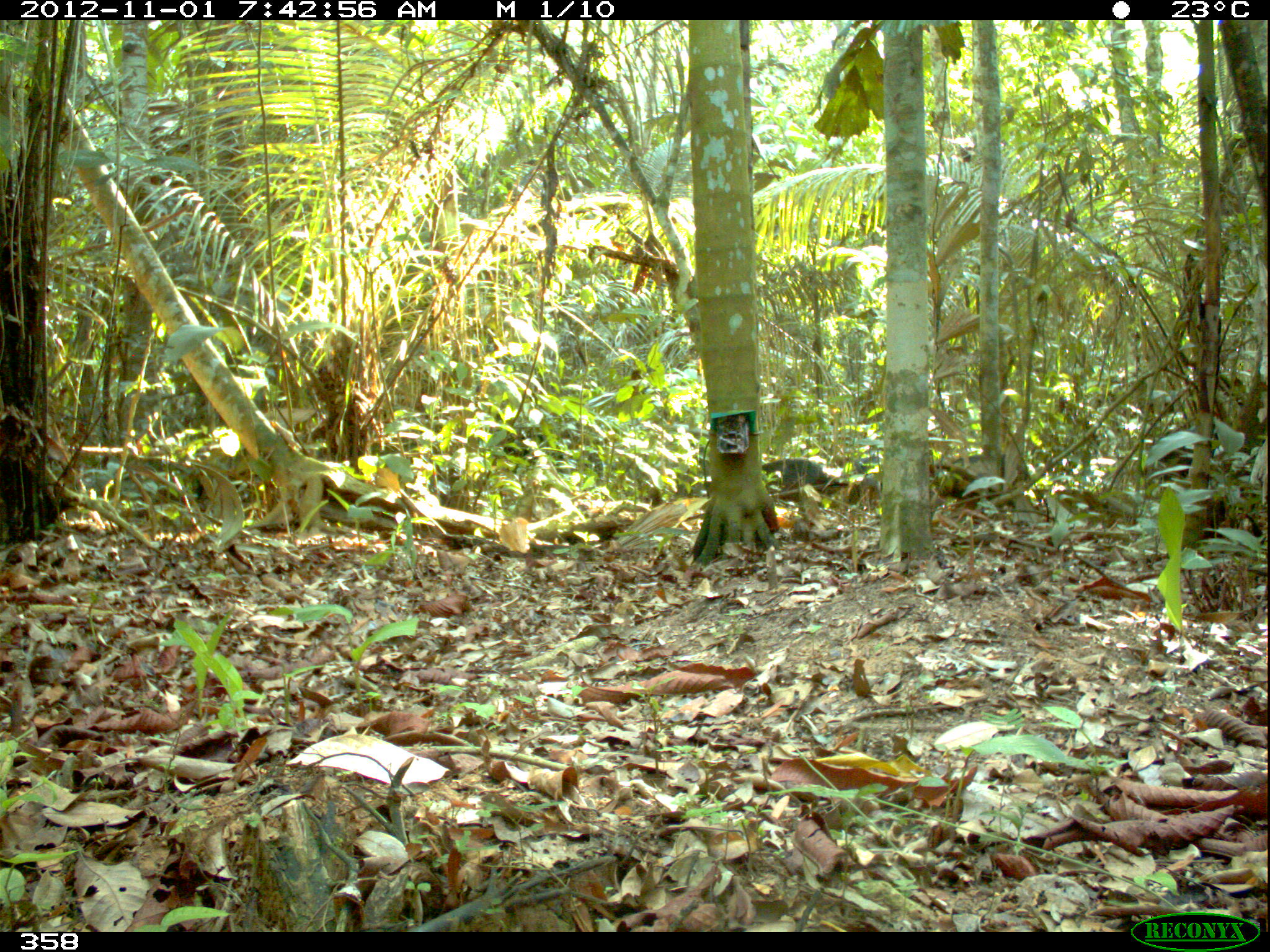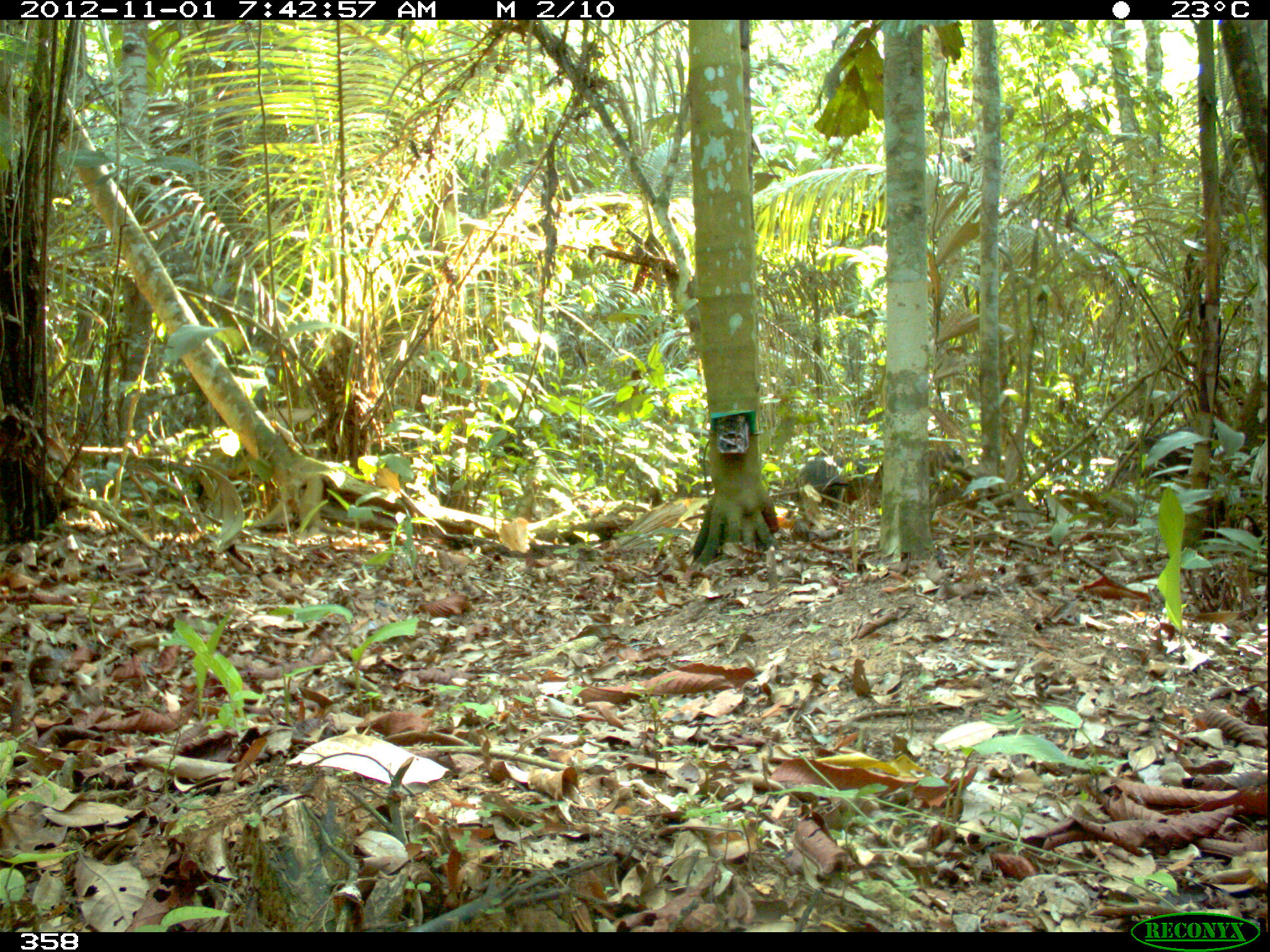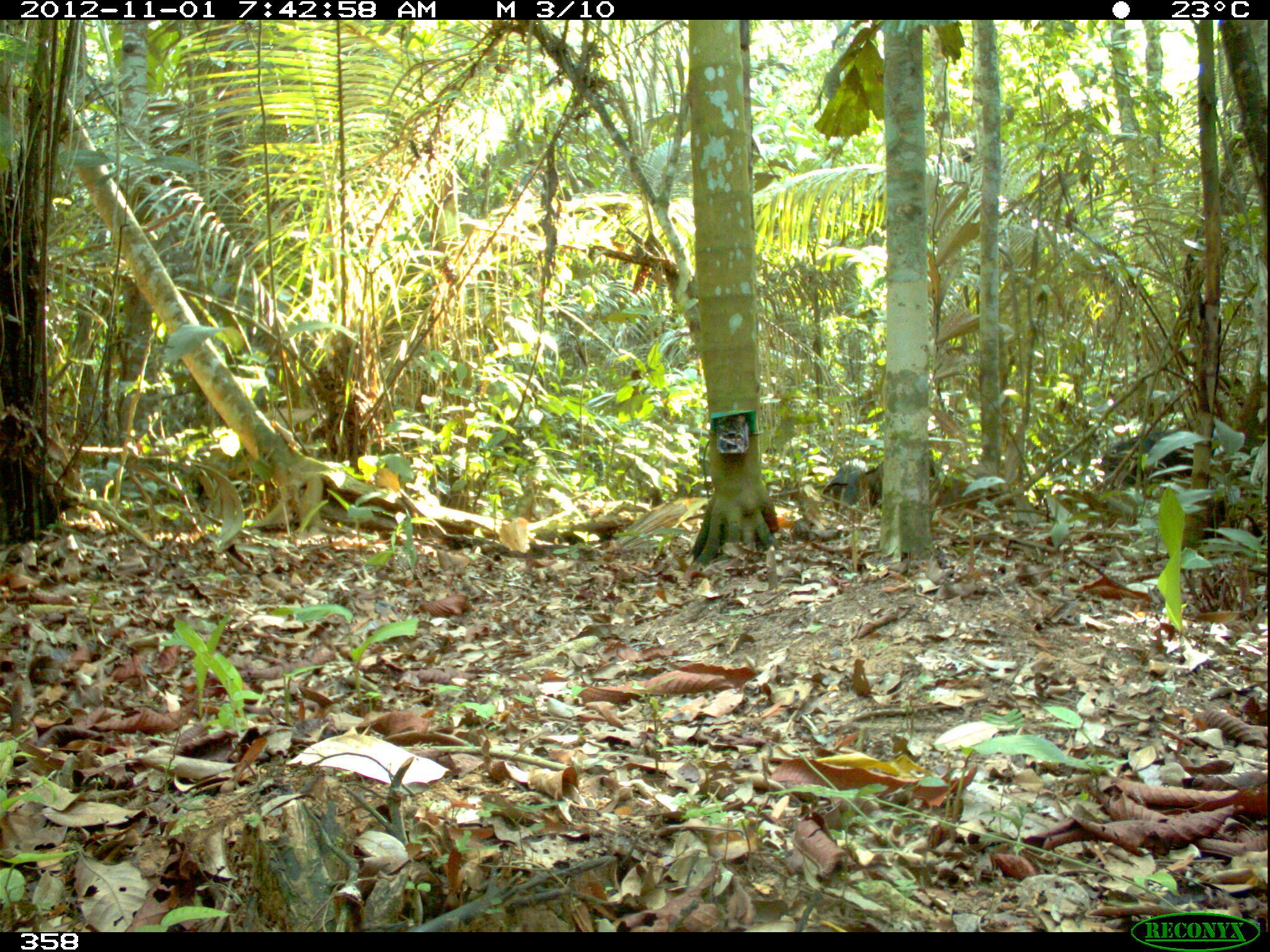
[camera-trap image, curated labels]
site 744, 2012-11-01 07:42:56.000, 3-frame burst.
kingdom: Animalia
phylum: Chordata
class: Mammalia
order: Artiodactyla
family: Tayassuidae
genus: Tayassu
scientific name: Tayassu pecari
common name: white-lipped peccary